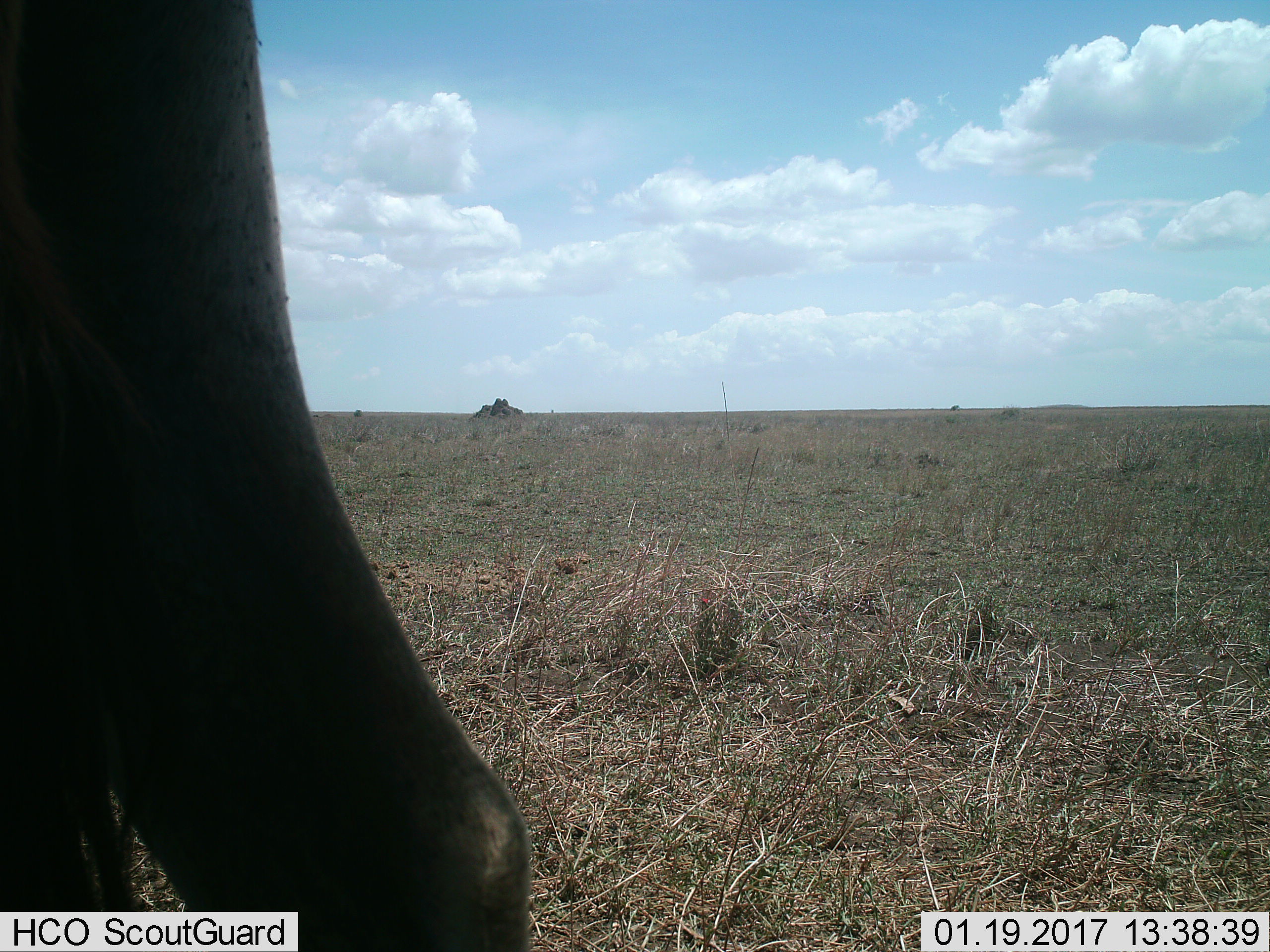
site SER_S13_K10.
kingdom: Animalia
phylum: Chordata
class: Mammalia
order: Artiodactyla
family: Bovidae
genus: Connochaetes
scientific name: Connochaetes taurinus taurinus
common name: blue wildebeest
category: wildebeestblue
Wildebeestblue (blue wildebeest) (Connochaetes taurinus taurinus), count 1. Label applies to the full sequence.